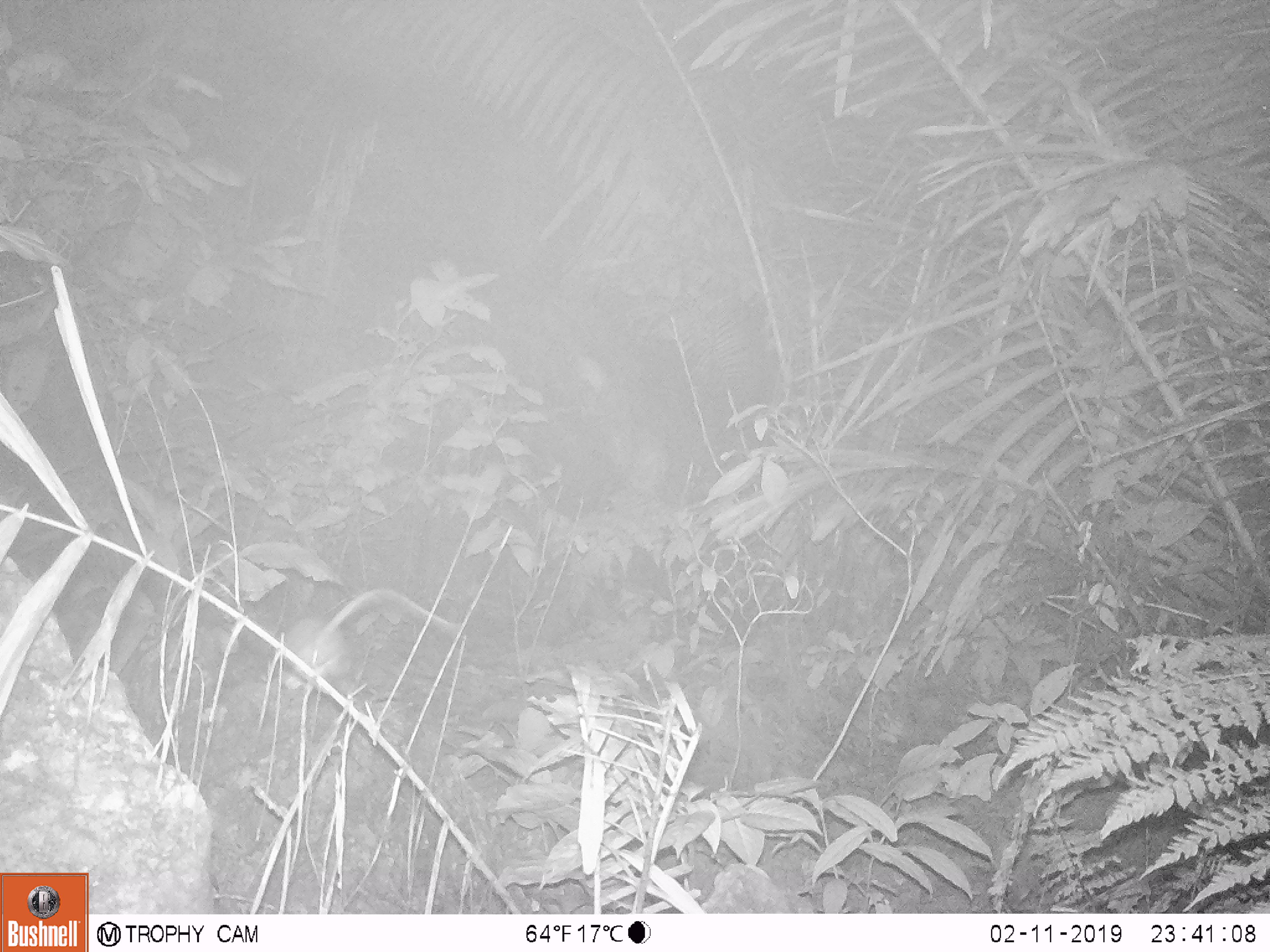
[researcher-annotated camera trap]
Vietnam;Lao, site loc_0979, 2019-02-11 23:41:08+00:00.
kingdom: Animalia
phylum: Chordata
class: Mammalia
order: Rodentia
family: Muridae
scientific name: Muridae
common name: old-world mice and rats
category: unidentified murid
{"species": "unidentified murid (old-world mice and rats) (Muridae)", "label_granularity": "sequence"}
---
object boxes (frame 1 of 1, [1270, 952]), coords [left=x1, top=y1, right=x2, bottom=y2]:
unidentified murid: [left=281, top=587, right=457, bottom=690]